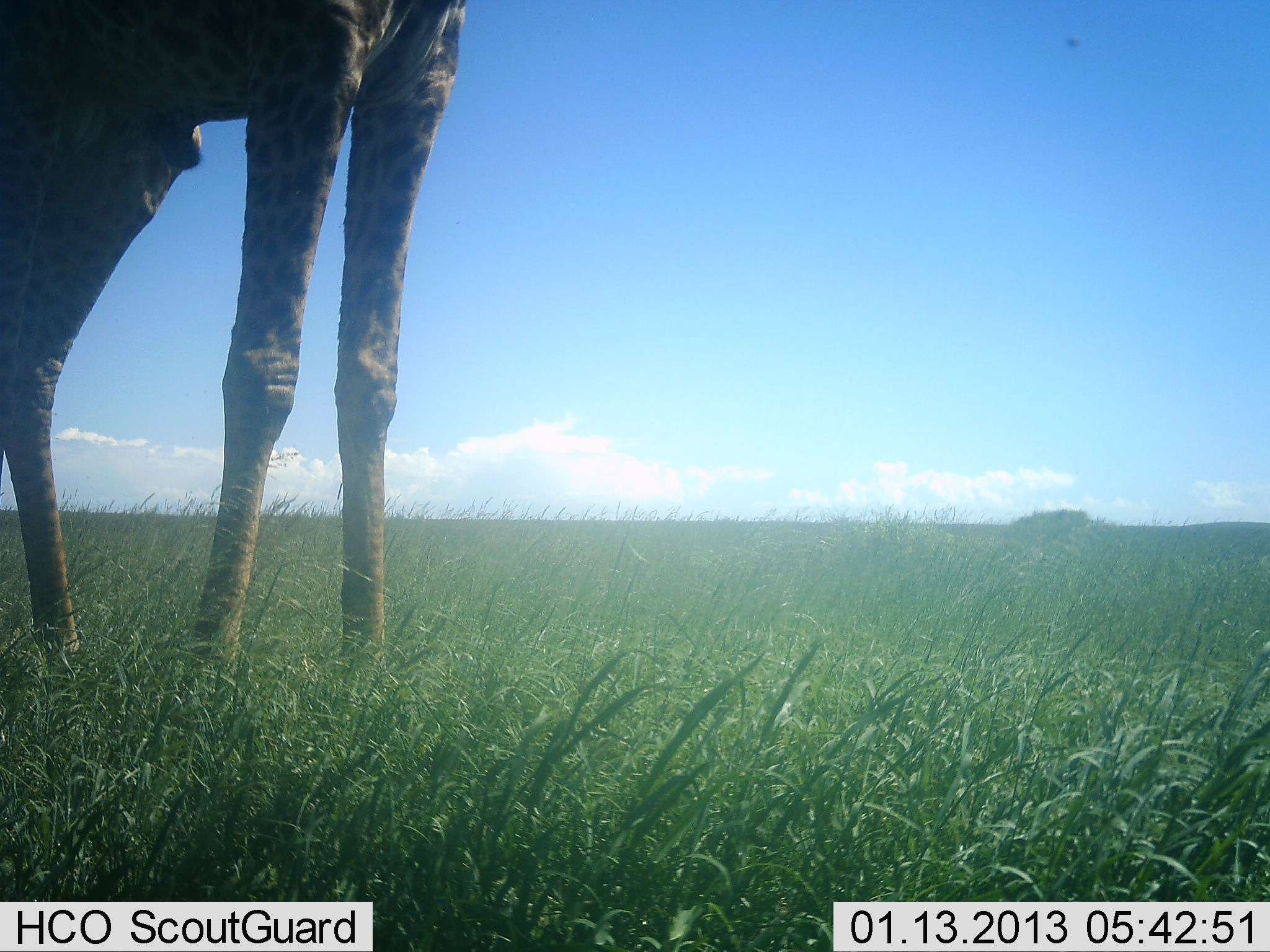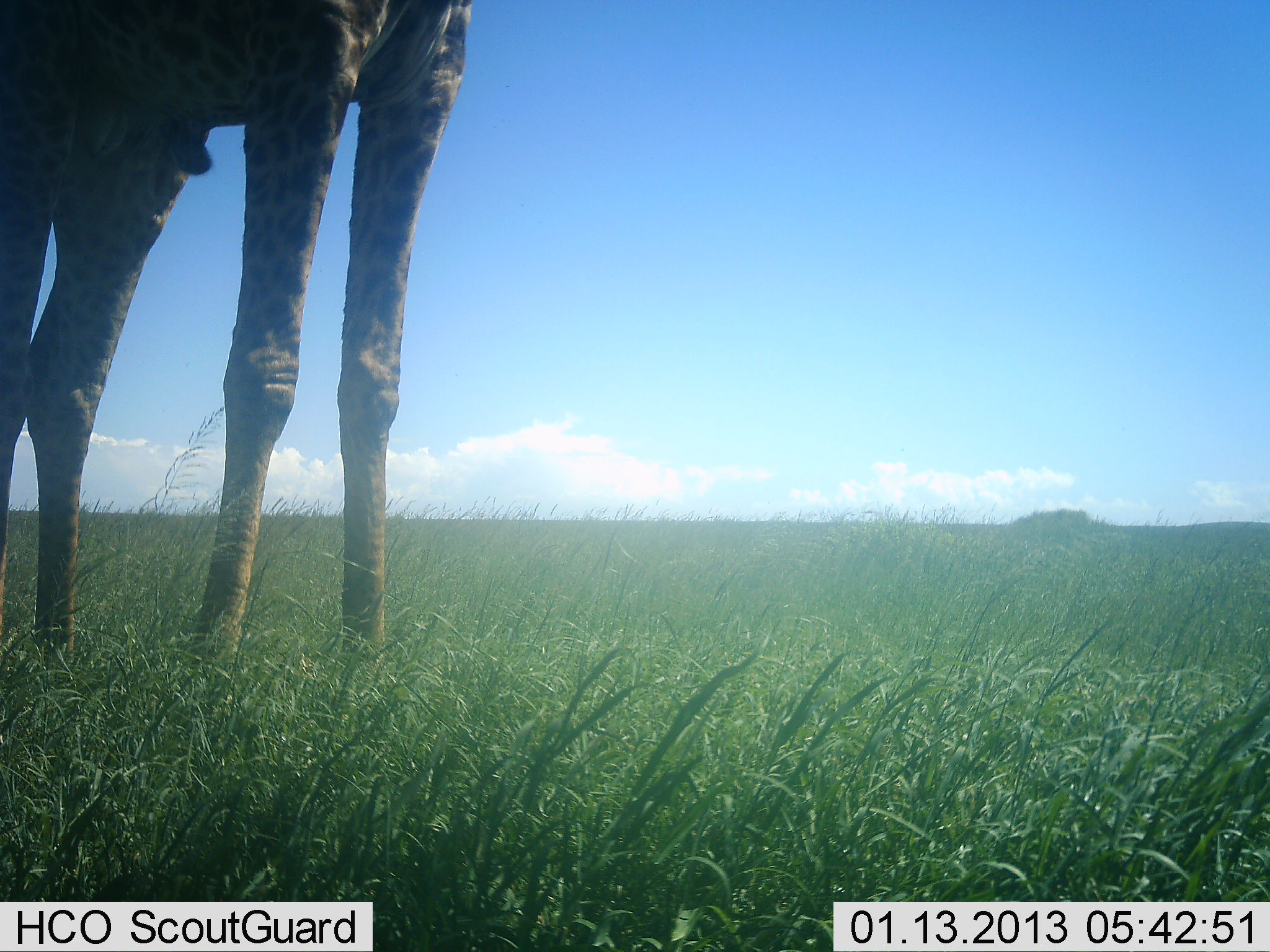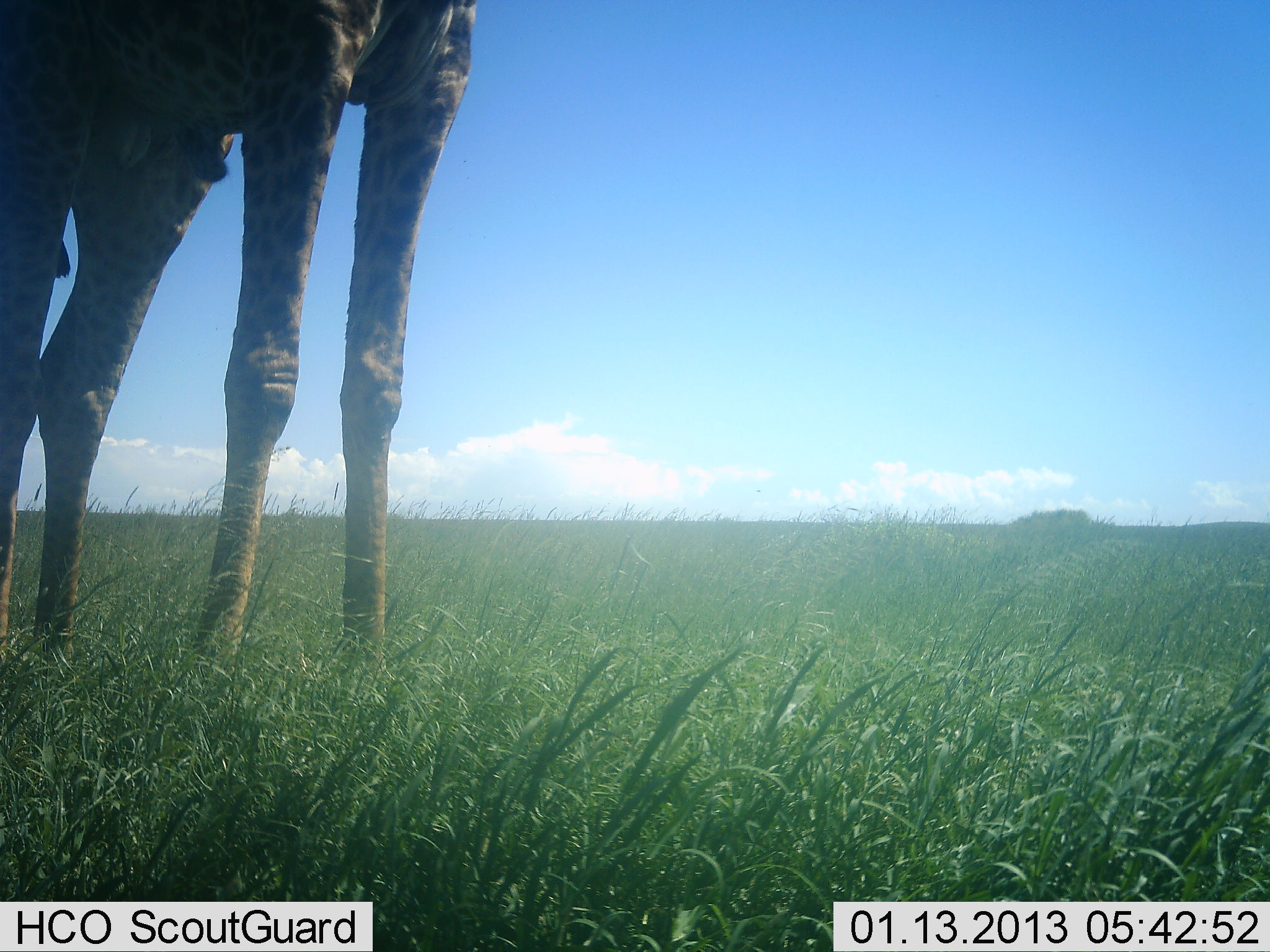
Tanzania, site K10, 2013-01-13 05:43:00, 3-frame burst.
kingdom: Animalia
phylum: Chordata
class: Mammalia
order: Artiodactyla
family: Giraffidae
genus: Giraffa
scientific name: Giraffa camelopardalis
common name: giraffe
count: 1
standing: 100%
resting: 3%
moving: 0%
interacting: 0%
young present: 0%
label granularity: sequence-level